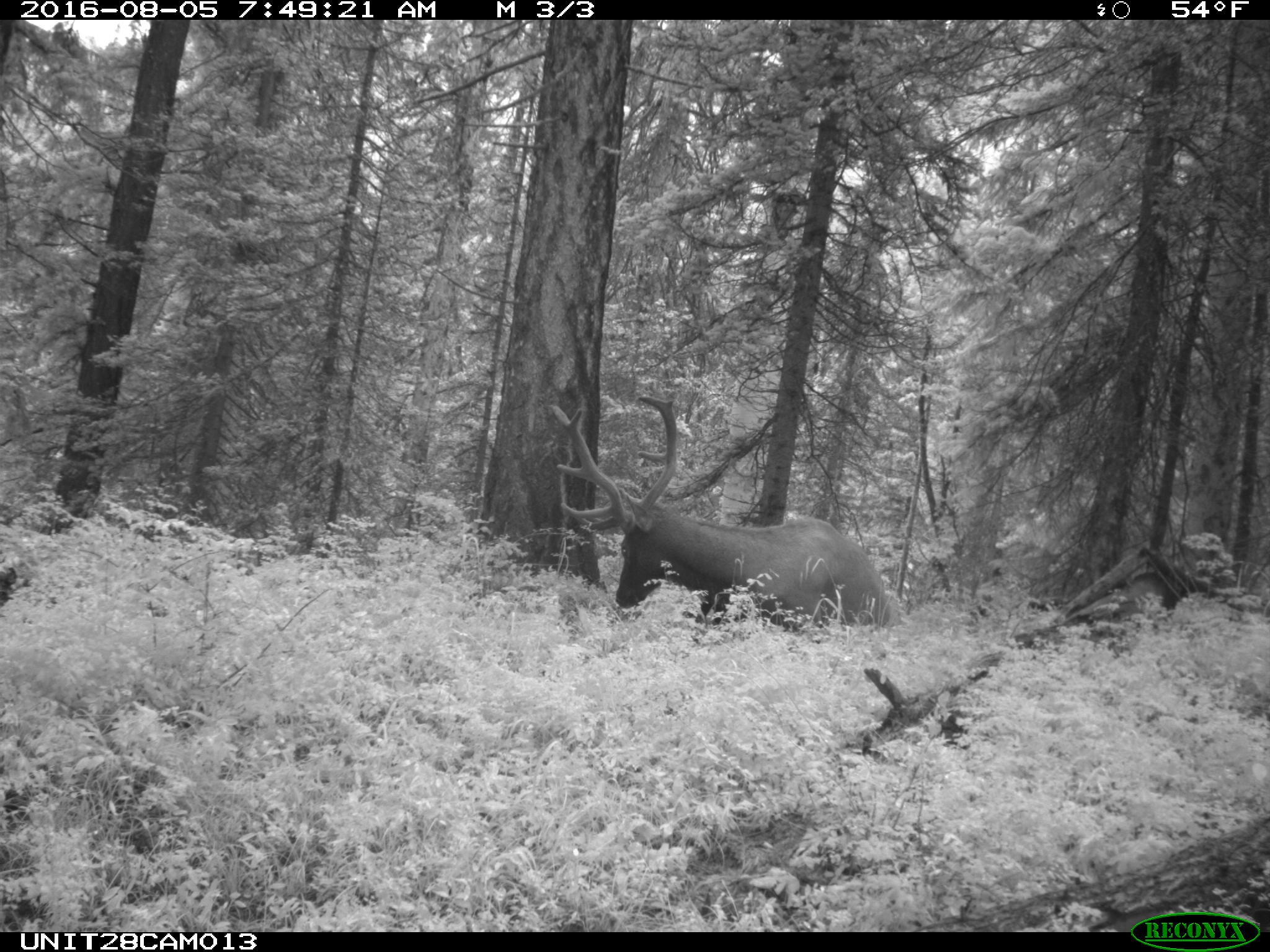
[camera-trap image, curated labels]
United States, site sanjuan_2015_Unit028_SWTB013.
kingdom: Animalia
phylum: Chordata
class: Mammalia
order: Artiodactyla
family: Cervidae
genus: Cervus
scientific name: Cervus elaphus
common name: red deer